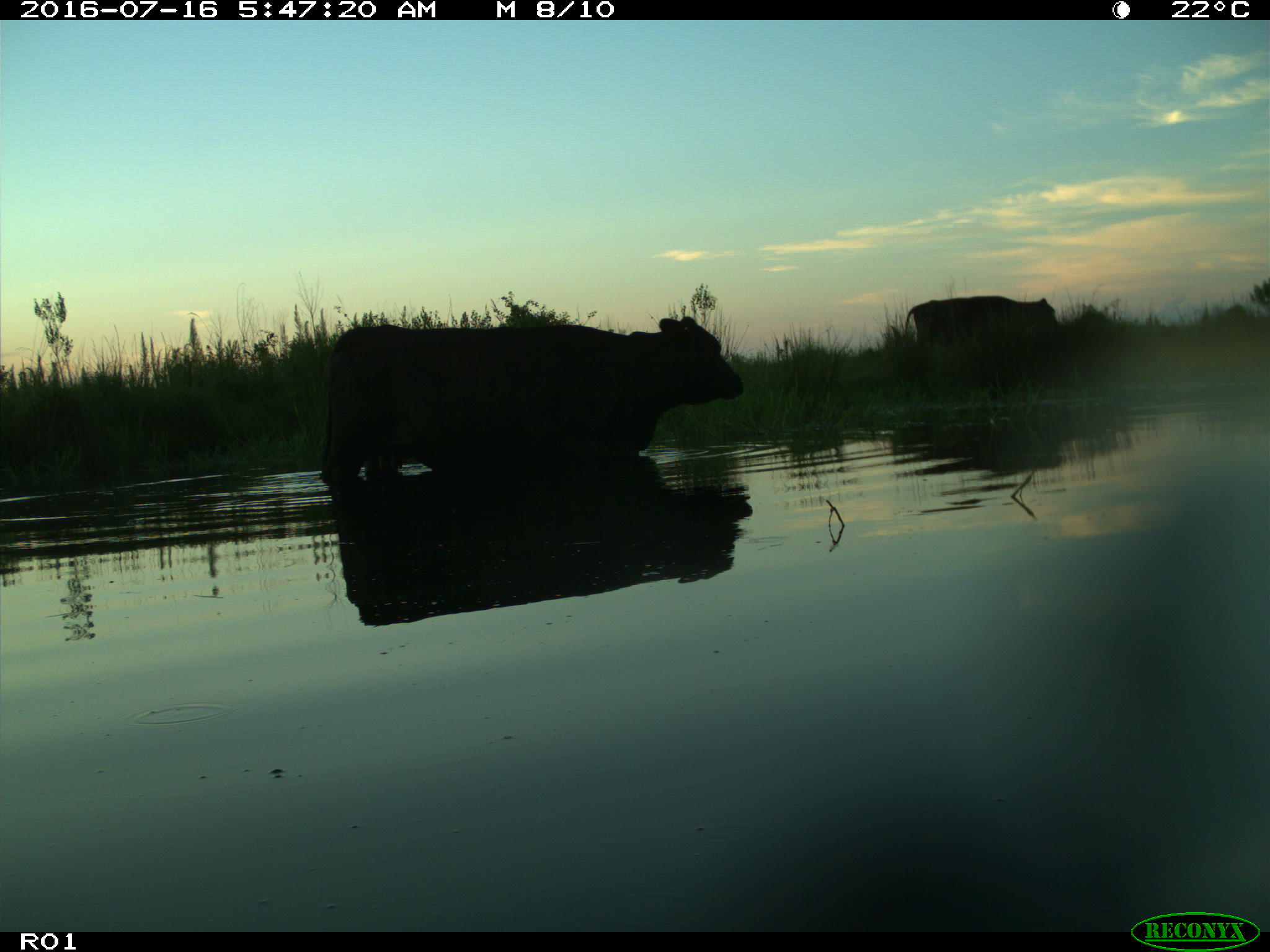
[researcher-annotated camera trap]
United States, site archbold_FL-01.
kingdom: Animalia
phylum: Chordata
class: Mammalia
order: Artiodactyla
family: Bovidae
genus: Bos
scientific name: Bos taurus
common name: domestic cow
Bos taurus (domestic cow).